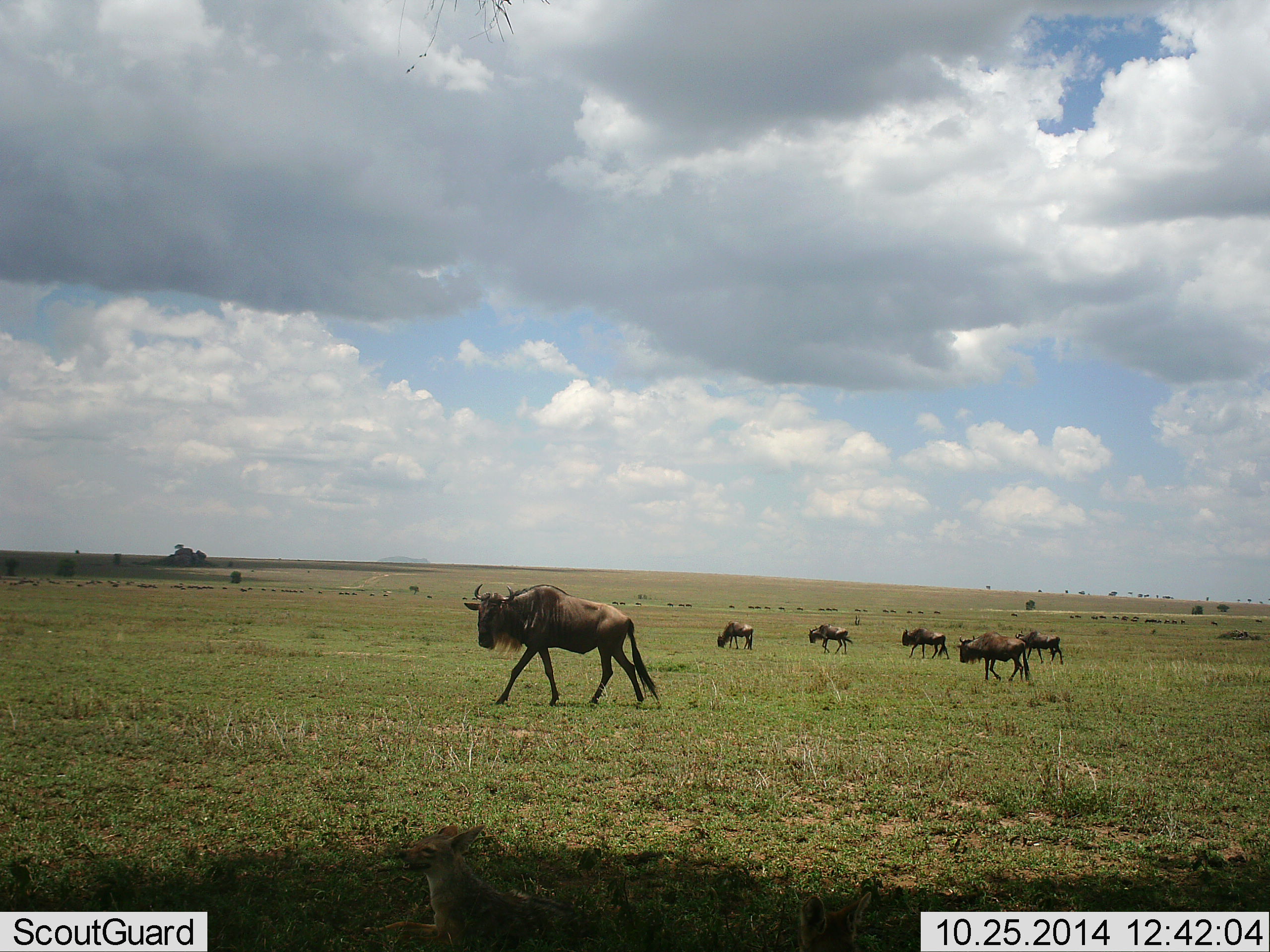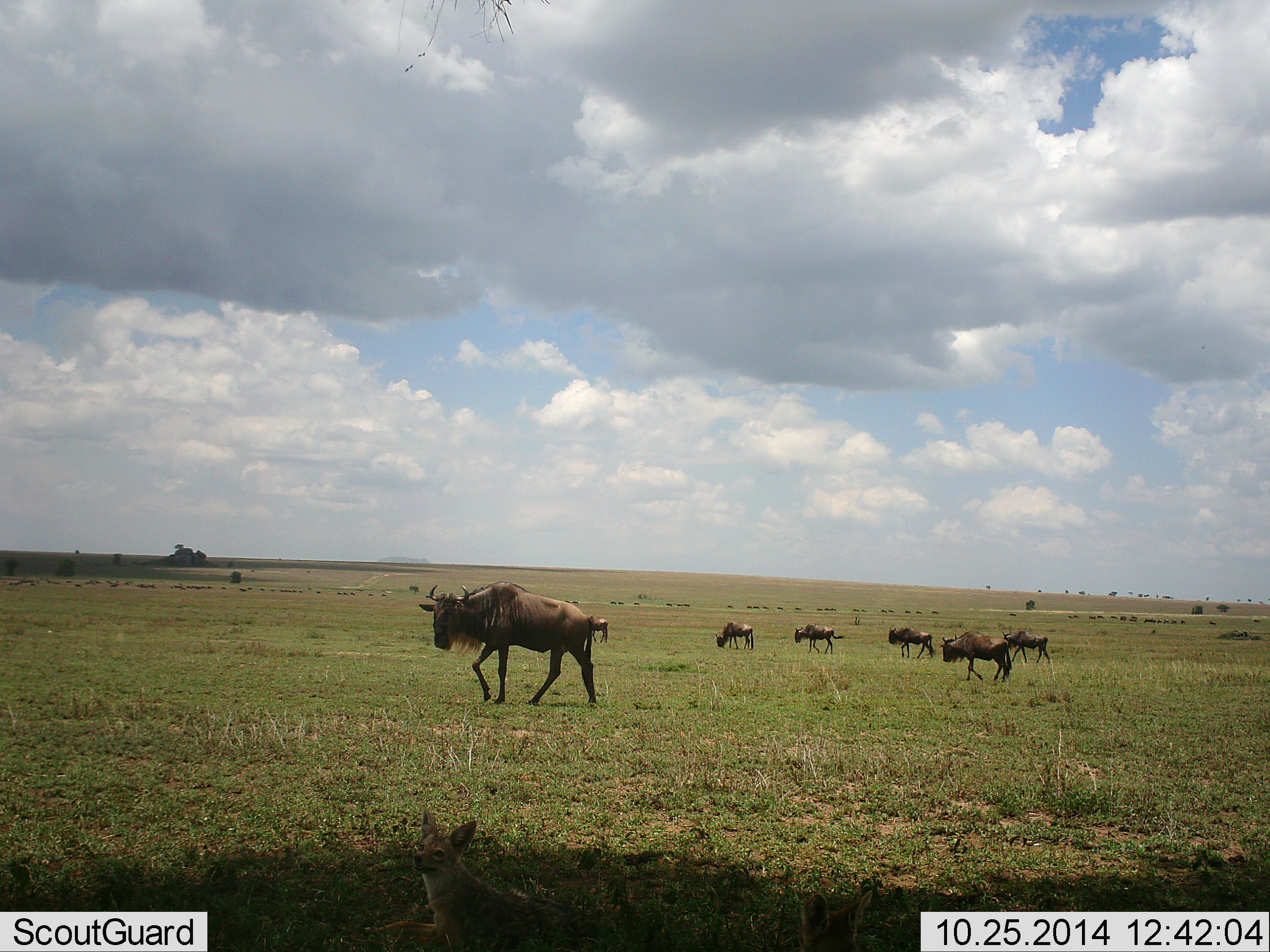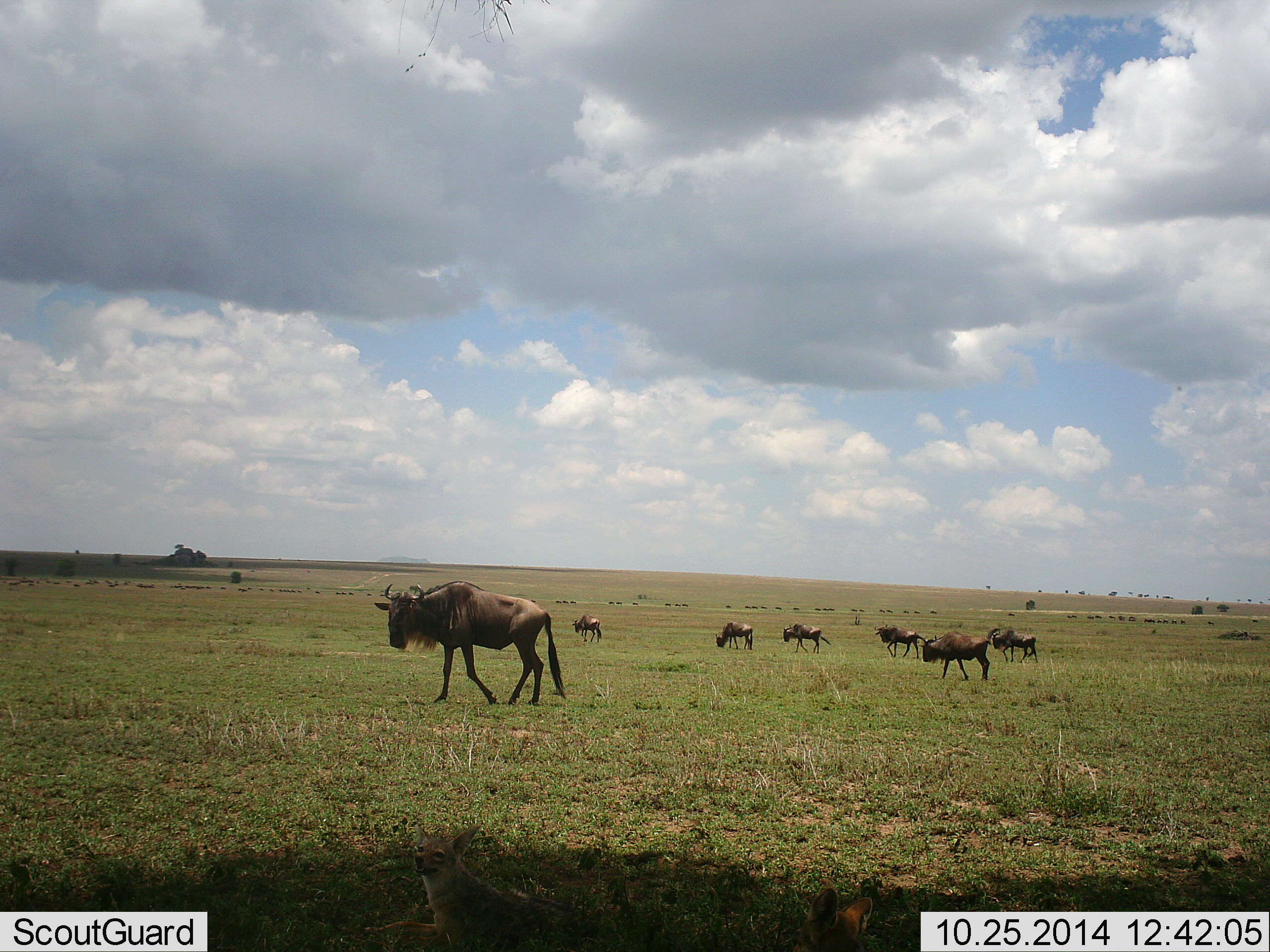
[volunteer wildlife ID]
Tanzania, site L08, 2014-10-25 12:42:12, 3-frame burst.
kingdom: Animalia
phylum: Chordata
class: Mammalia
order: Artiodactyla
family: Bovidae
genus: Connochaetes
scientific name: Connochaetes taurinus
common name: blue wildebeest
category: wildebeest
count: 7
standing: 21%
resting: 0%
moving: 93%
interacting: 0%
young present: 7%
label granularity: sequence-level